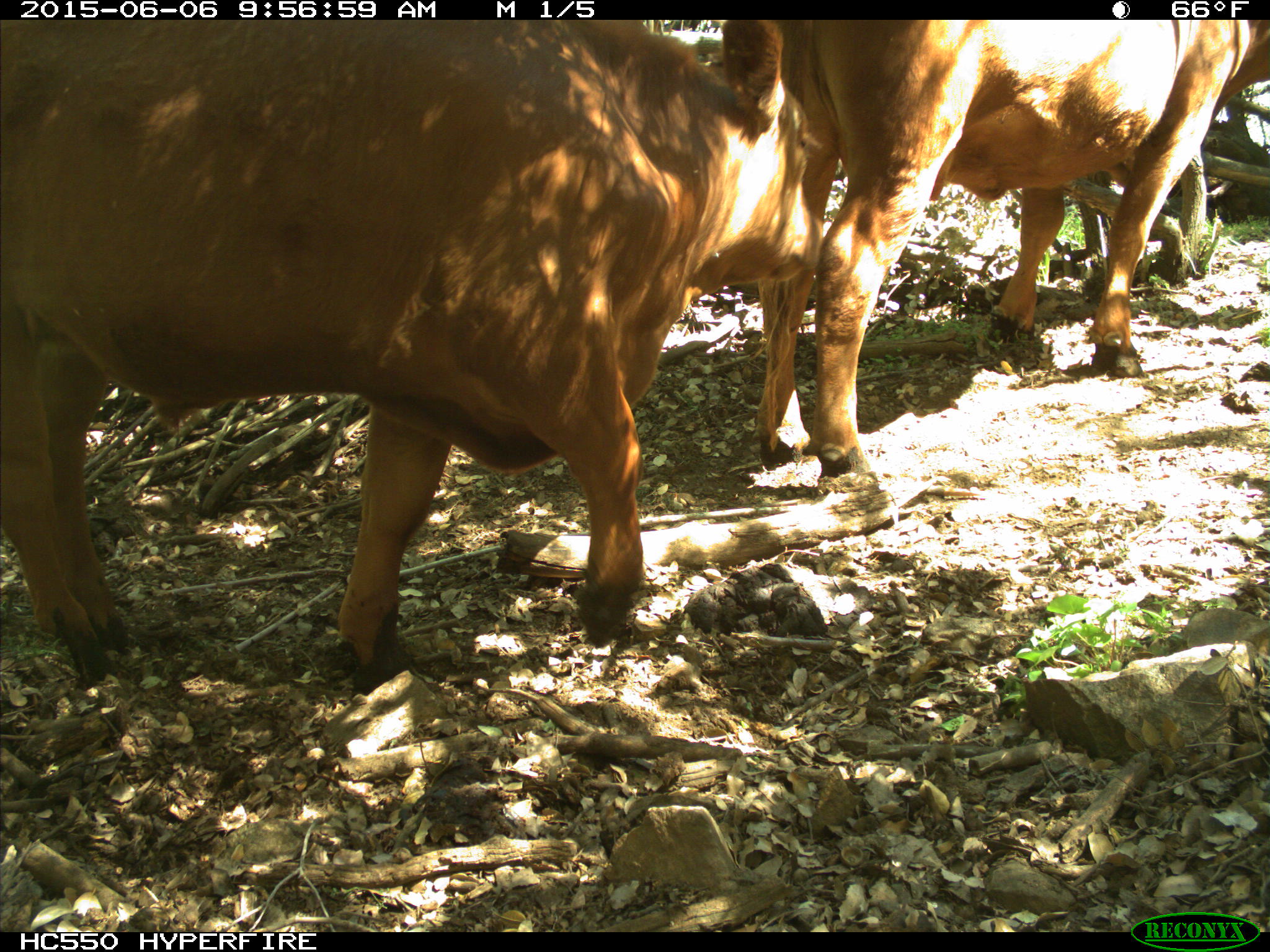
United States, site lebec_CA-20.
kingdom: Animalia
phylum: Chordata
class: Mammalia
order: Artiodactyla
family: Bovidae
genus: Bos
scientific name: Bos taurus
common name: domestic cow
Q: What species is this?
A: Bos taurus (domestic cow).